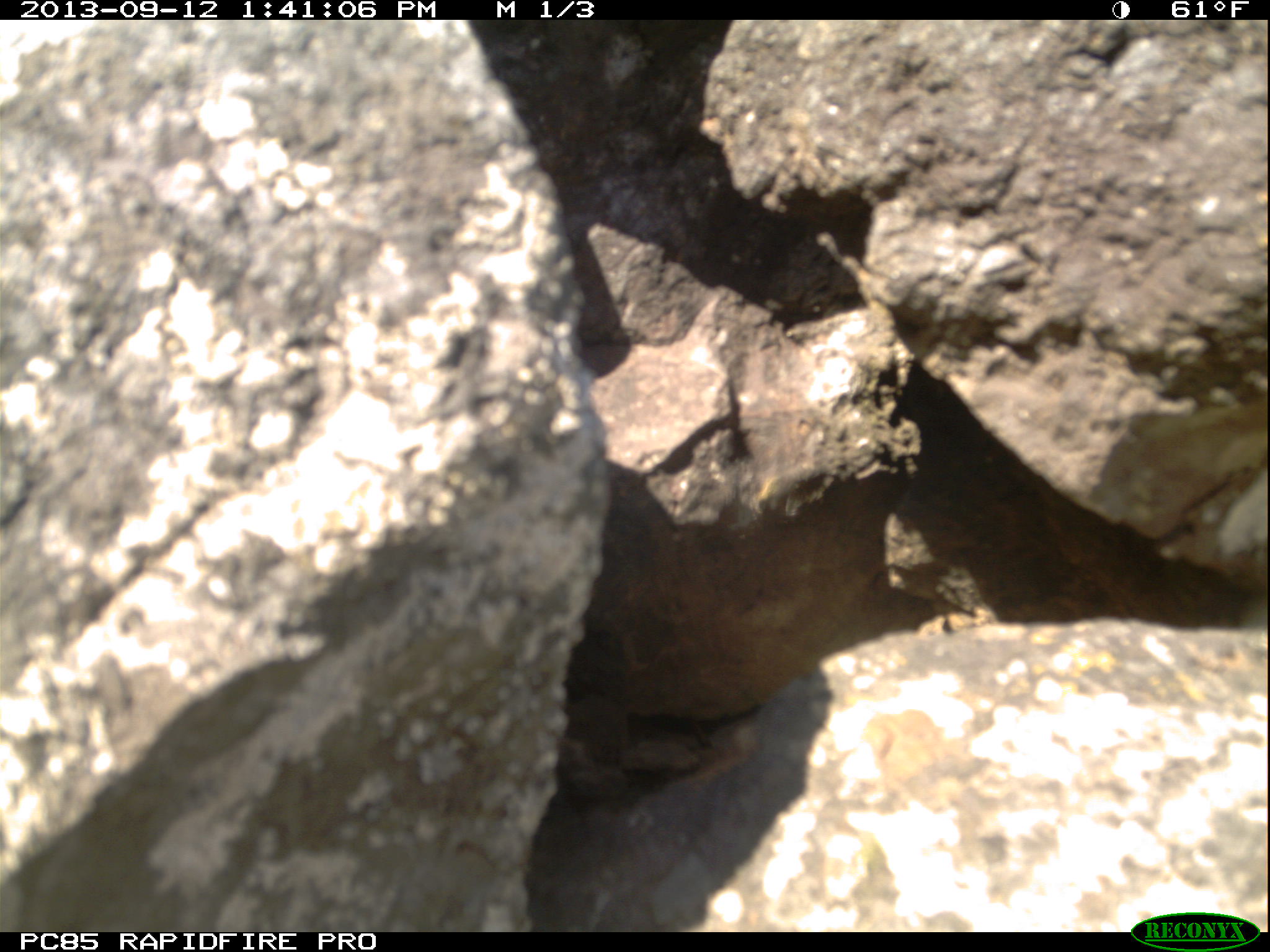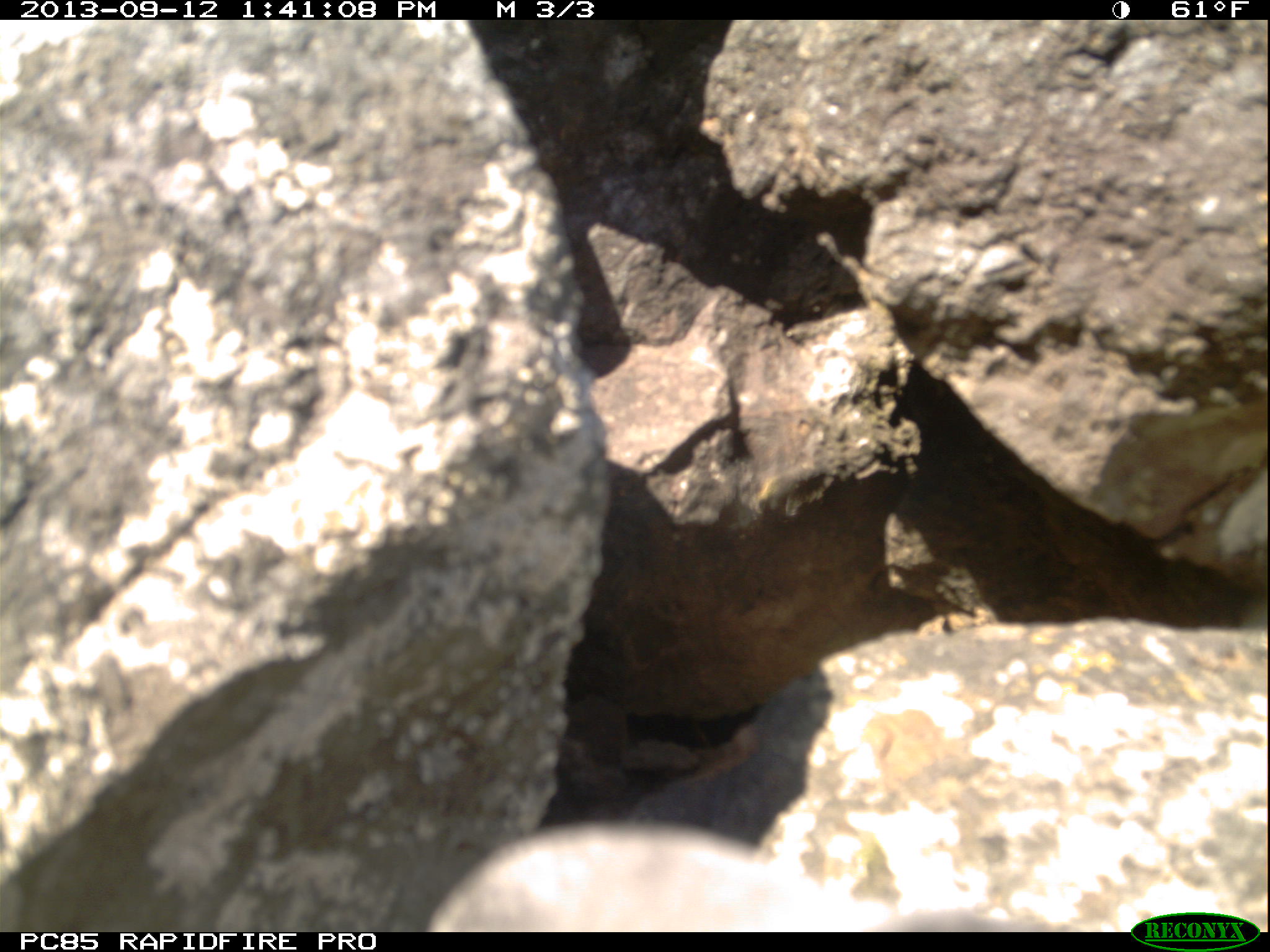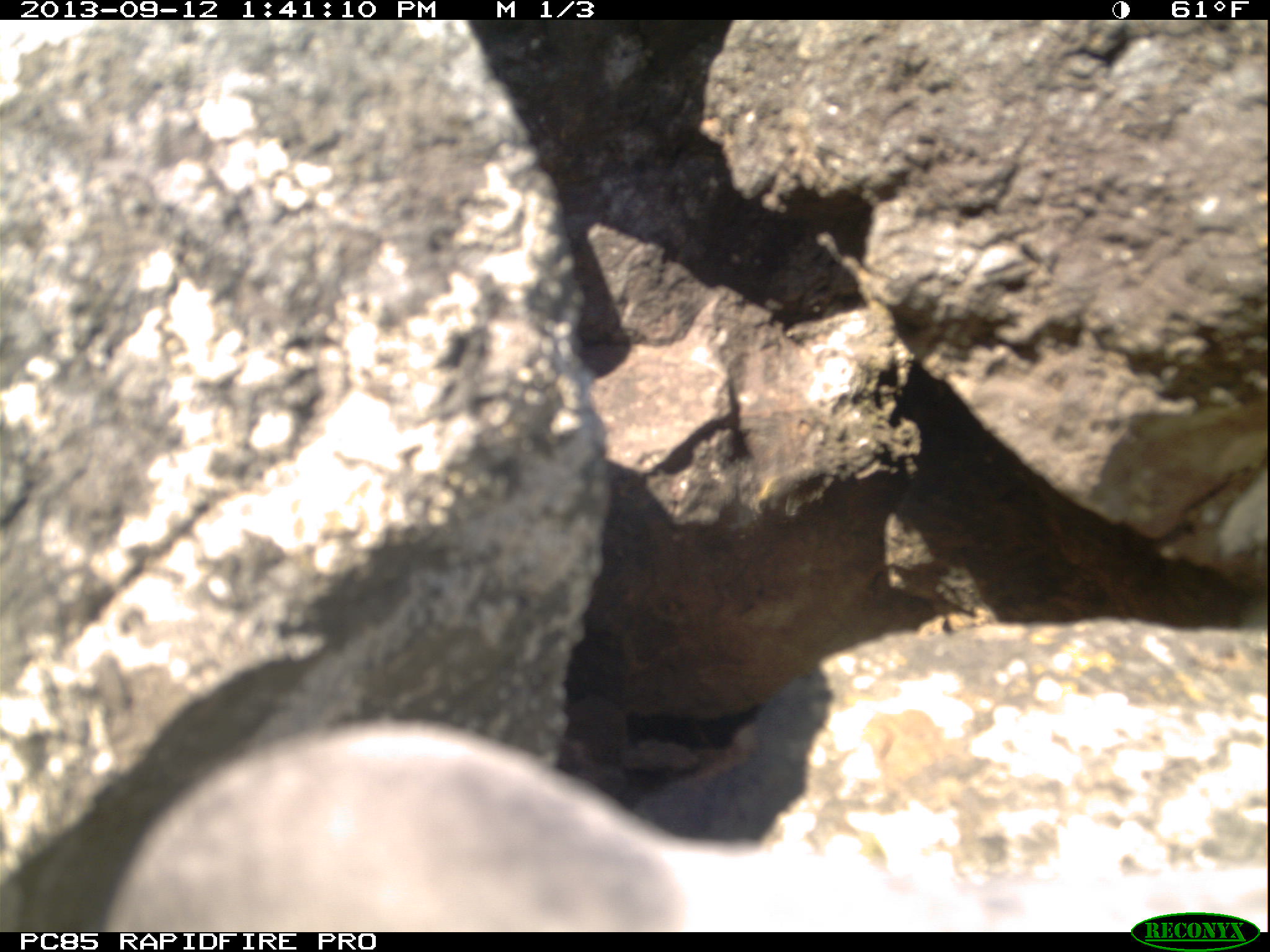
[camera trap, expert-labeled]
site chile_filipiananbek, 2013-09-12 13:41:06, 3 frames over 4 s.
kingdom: Animalia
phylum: Chordata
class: Aves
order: Procellariiformes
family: Procellariidae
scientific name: Procellariidae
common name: petrel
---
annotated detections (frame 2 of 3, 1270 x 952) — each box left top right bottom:
petrel: 435 816 1106 933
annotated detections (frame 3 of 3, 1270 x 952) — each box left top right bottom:
petrel: 0 687 1222 936